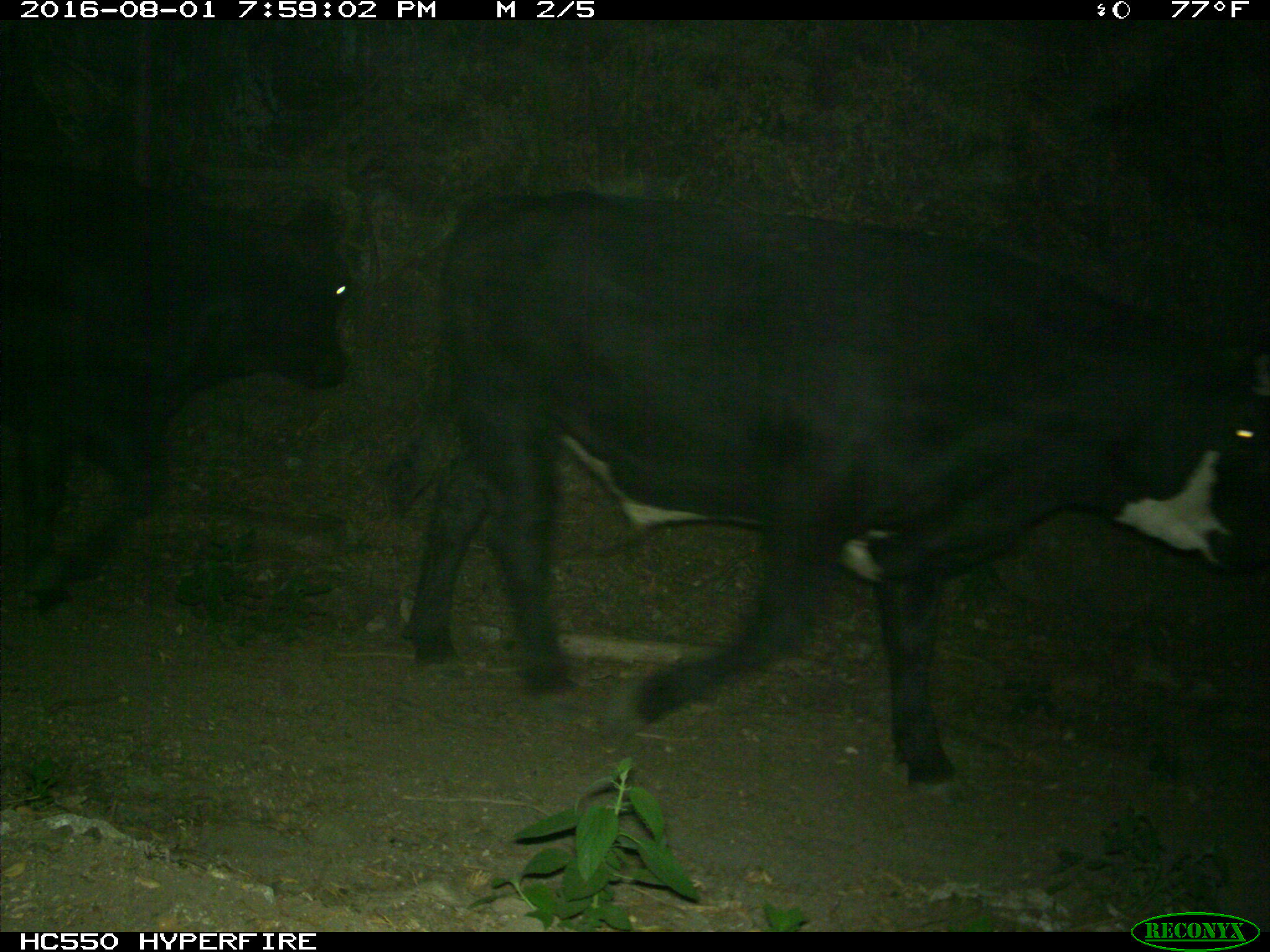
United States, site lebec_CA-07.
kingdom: Animalia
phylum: Chordata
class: Mammalia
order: Artiodactyla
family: Bovidae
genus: Bos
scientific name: Bos taurus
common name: domestic cow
Bos taurus (domestic cow).